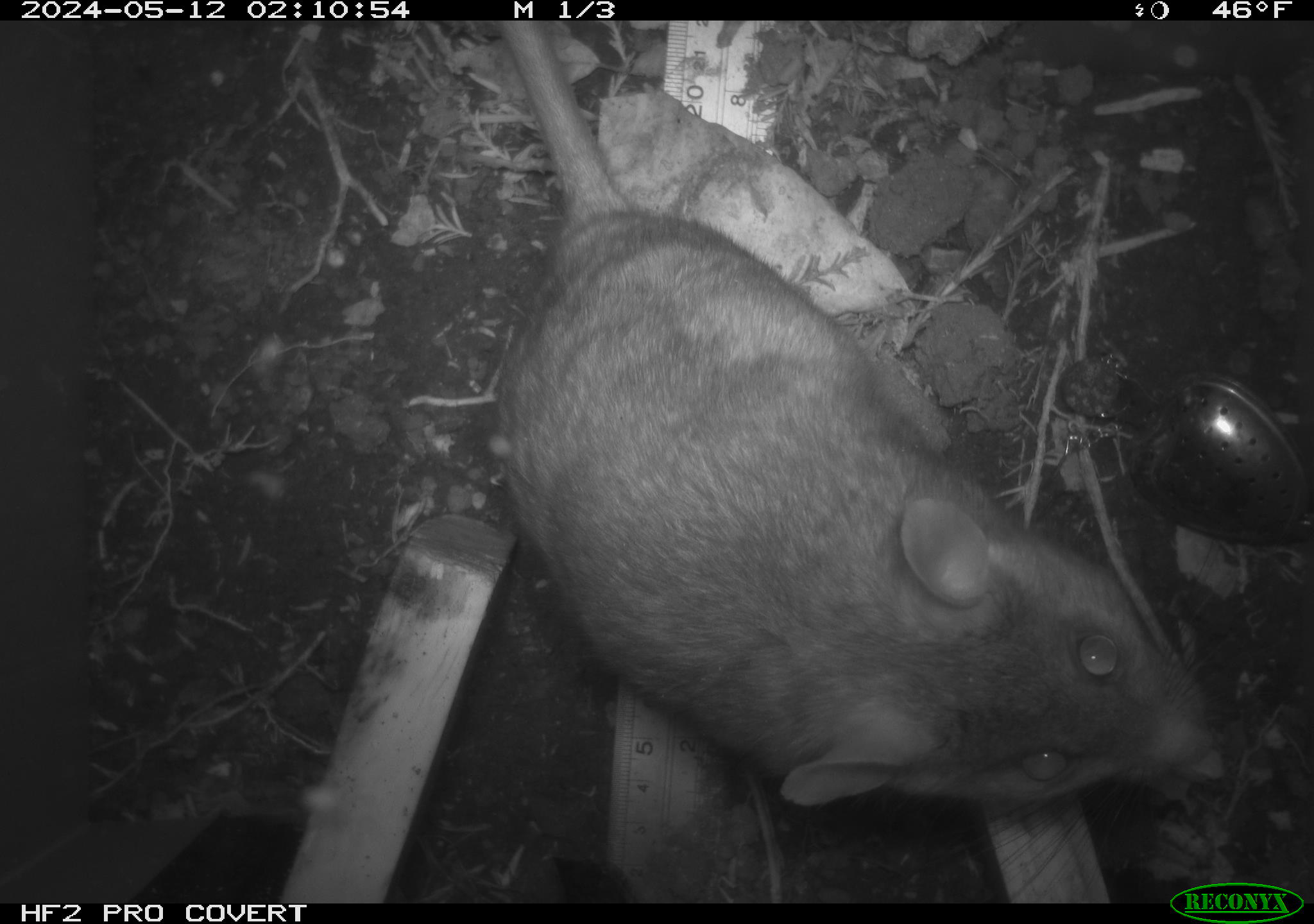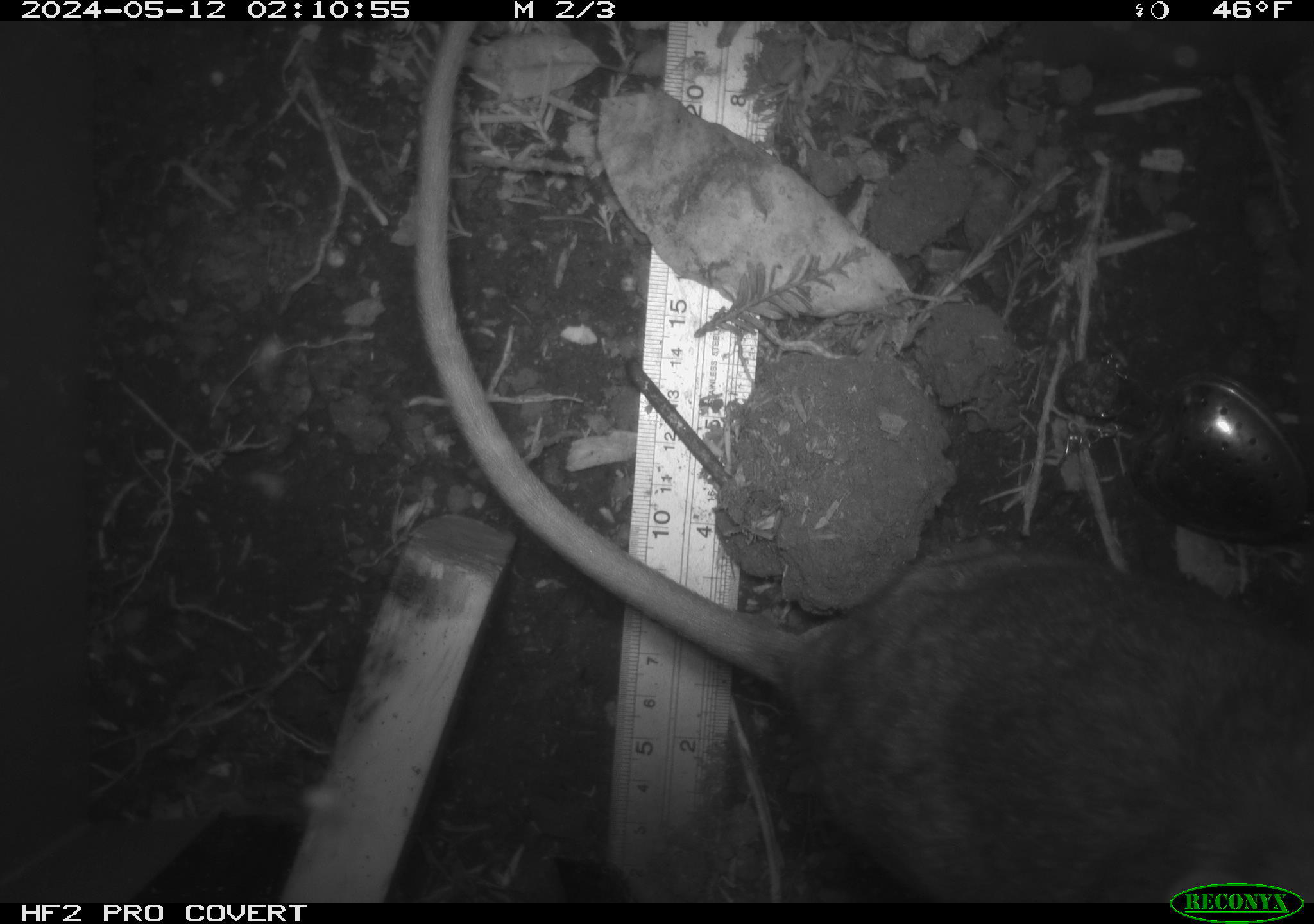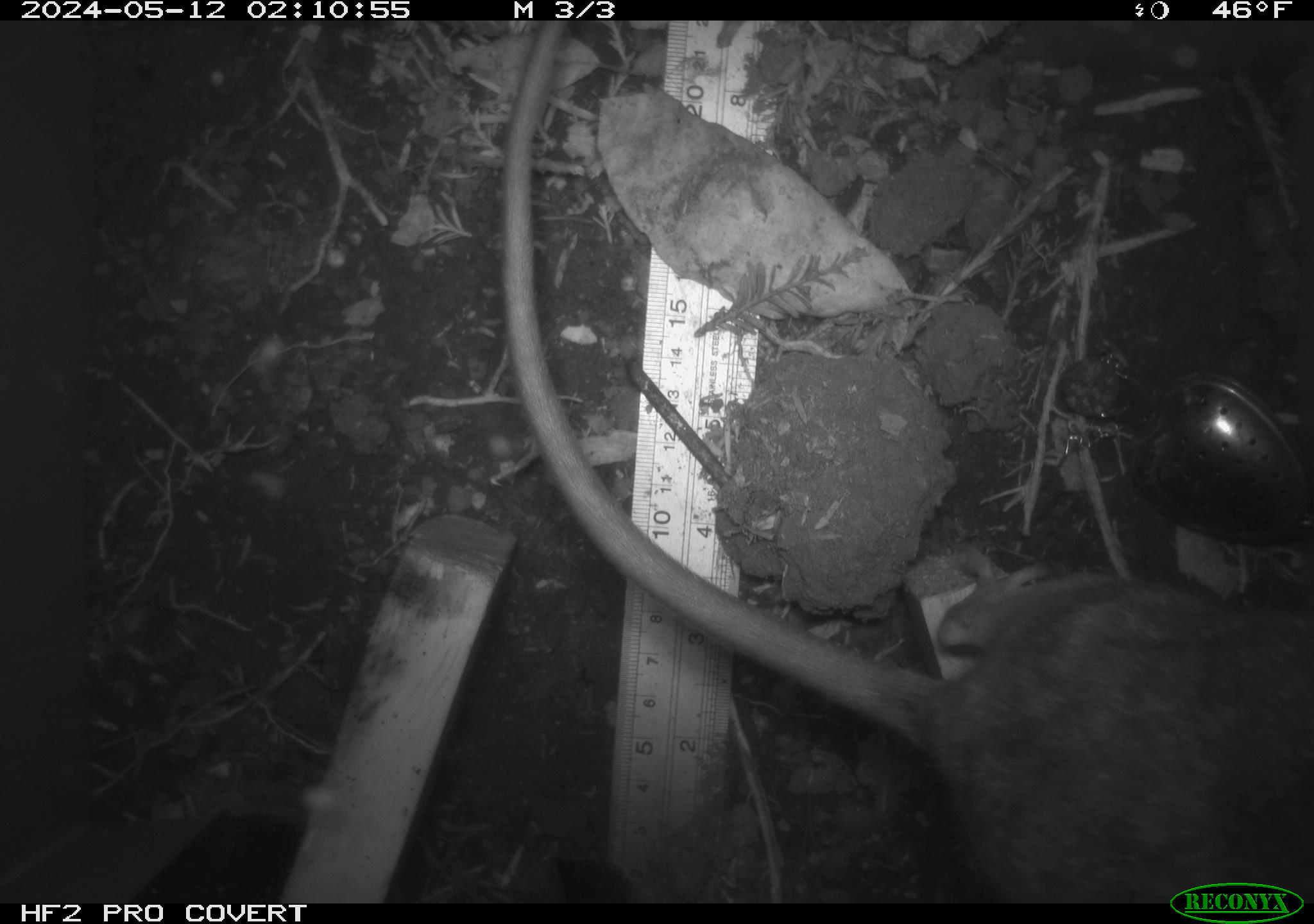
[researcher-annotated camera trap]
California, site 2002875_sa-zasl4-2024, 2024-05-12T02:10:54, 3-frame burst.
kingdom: Animalia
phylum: Chordata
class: Mammalia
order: Rodentia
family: Cricetidae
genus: Neotoma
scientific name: Neotoma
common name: pack rat or woodrat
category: neotoma species